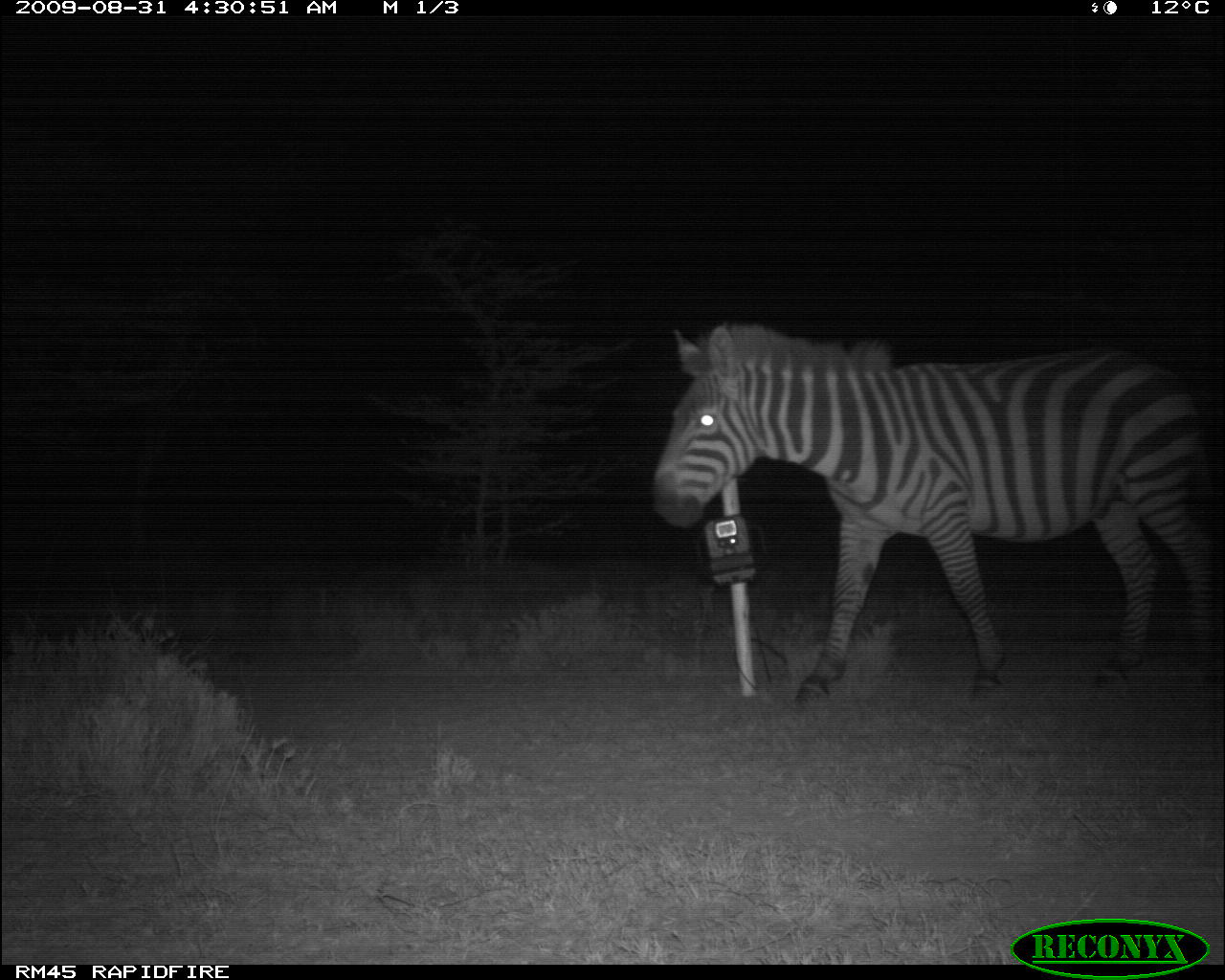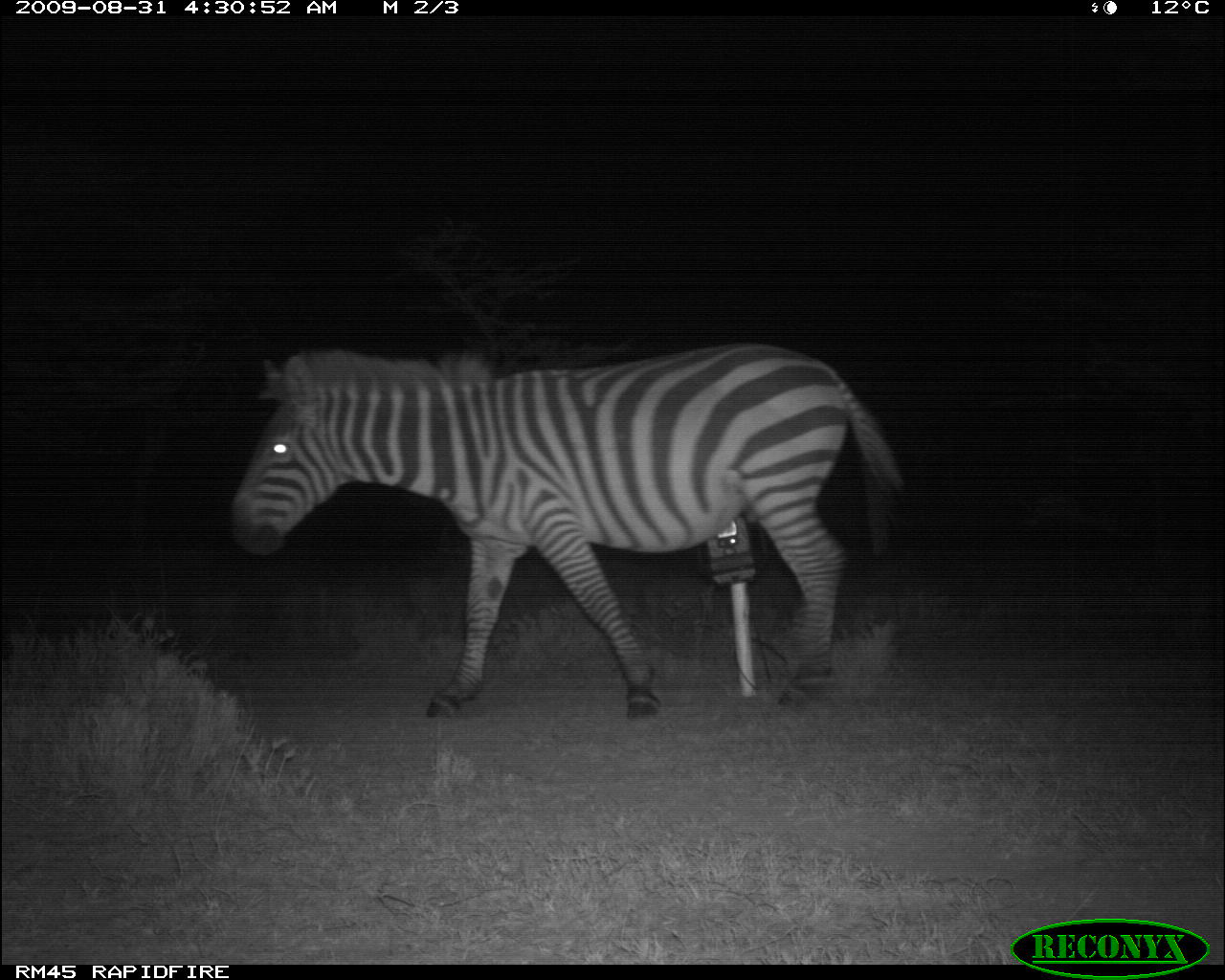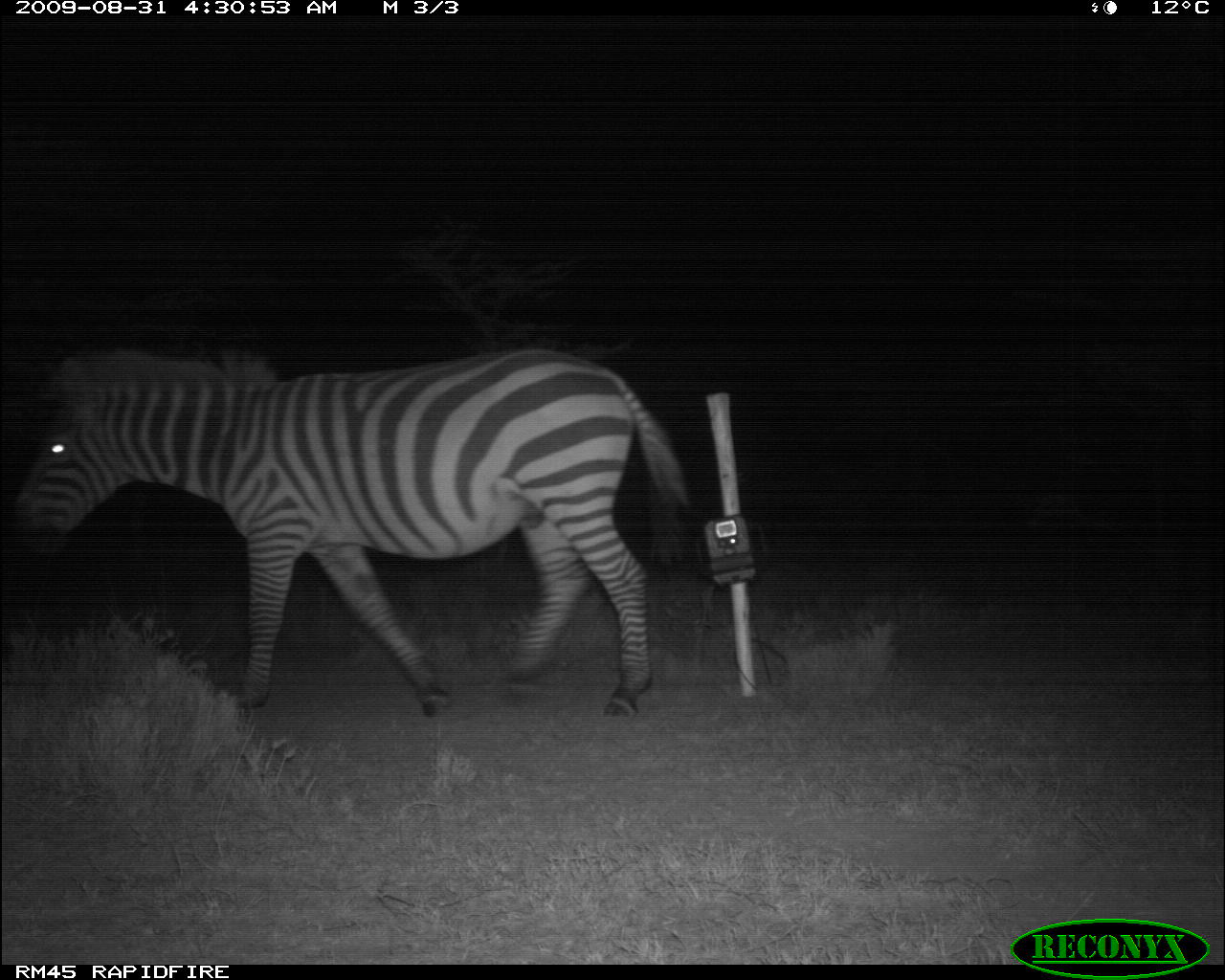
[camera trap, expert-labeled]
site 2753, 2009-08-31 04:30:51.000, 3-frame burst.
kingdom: Animalia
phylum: Chordata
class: Mammalia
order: Perissodactyla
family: Equidae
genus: Equus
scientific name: Equus quagga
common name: plains zebra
Equus quagga (plains zebra), count 1.